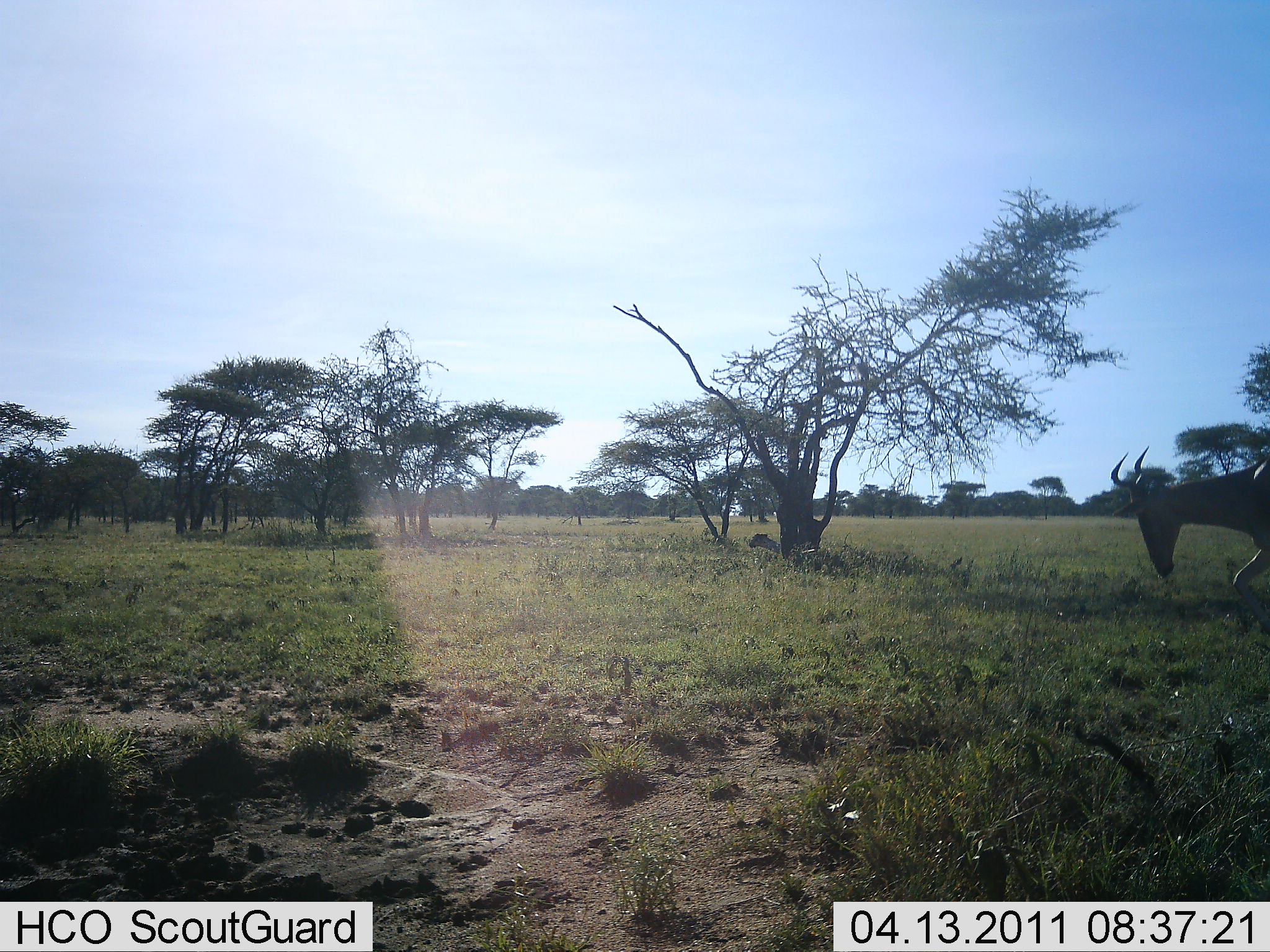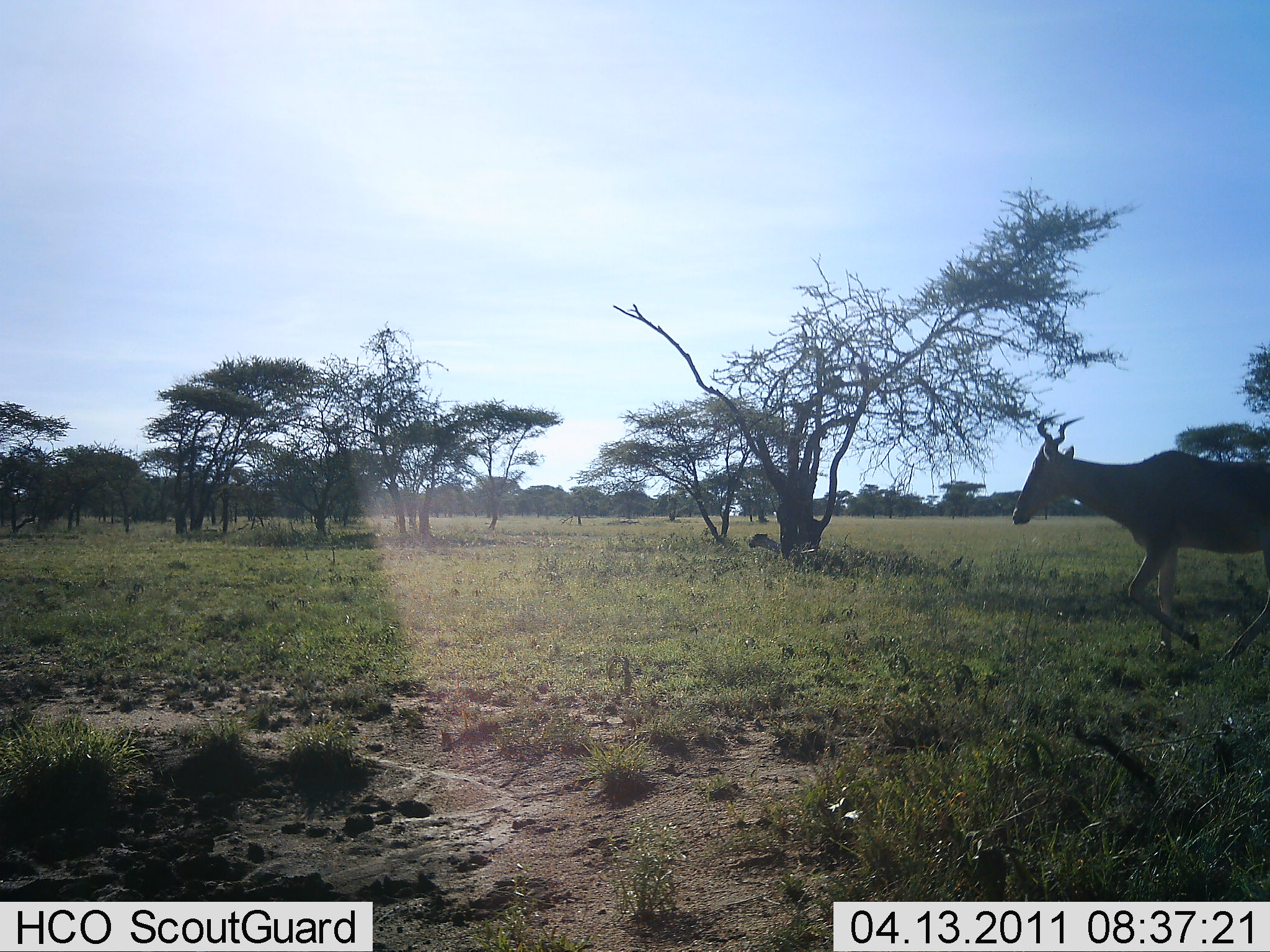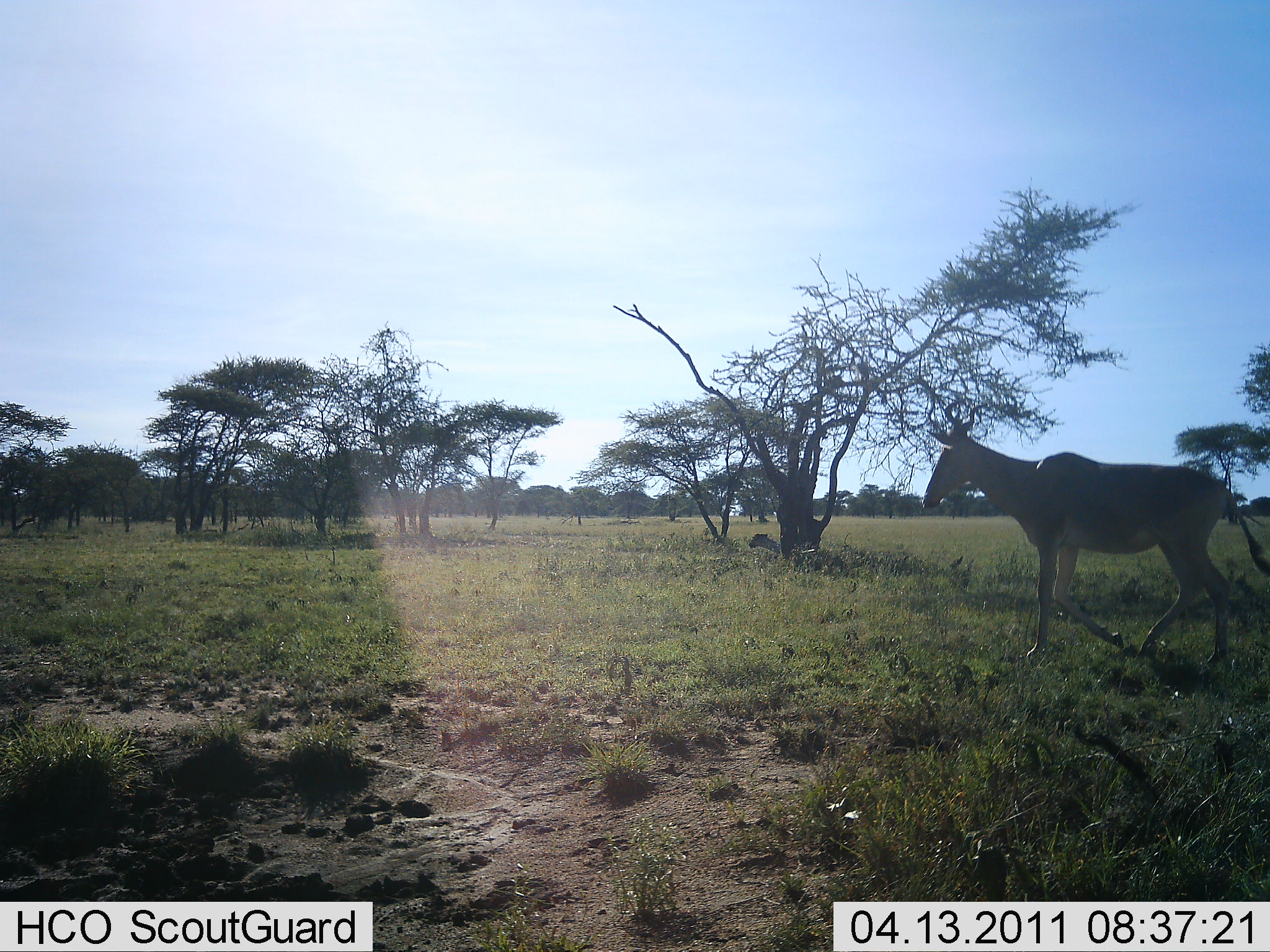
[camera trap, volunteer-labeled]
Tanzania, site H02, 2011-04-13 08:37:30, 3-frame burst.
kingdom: Animalia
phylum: Chordata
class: Mammalia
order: Artiodactyla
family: Bovidae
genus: Alcelaphus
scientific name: Alcelaphus buselaphus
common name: hartebeest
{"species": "hartebeest (Alcelaphus buselaphus)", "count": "1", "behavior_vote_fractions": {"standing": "8%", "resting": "0%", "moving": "92%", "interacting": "0%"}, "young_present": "0%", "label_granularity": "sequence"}